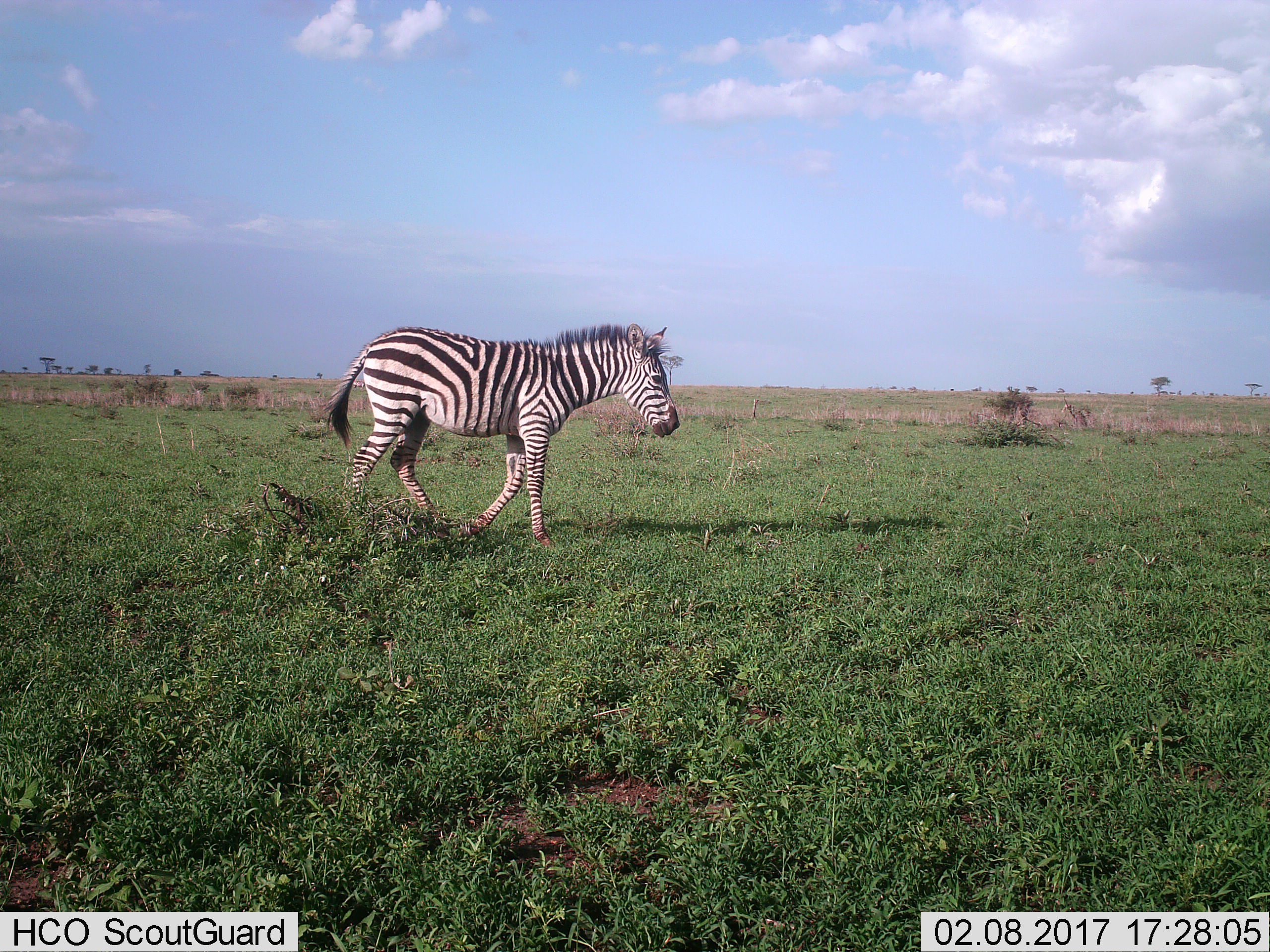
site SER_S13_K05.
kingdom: Animalia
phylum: Chordata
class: Mammalia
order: Perissodactyla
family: Equidae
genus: Equus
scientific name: Equus quagga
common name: plains zebra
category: zebraplains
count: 1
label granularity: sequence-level